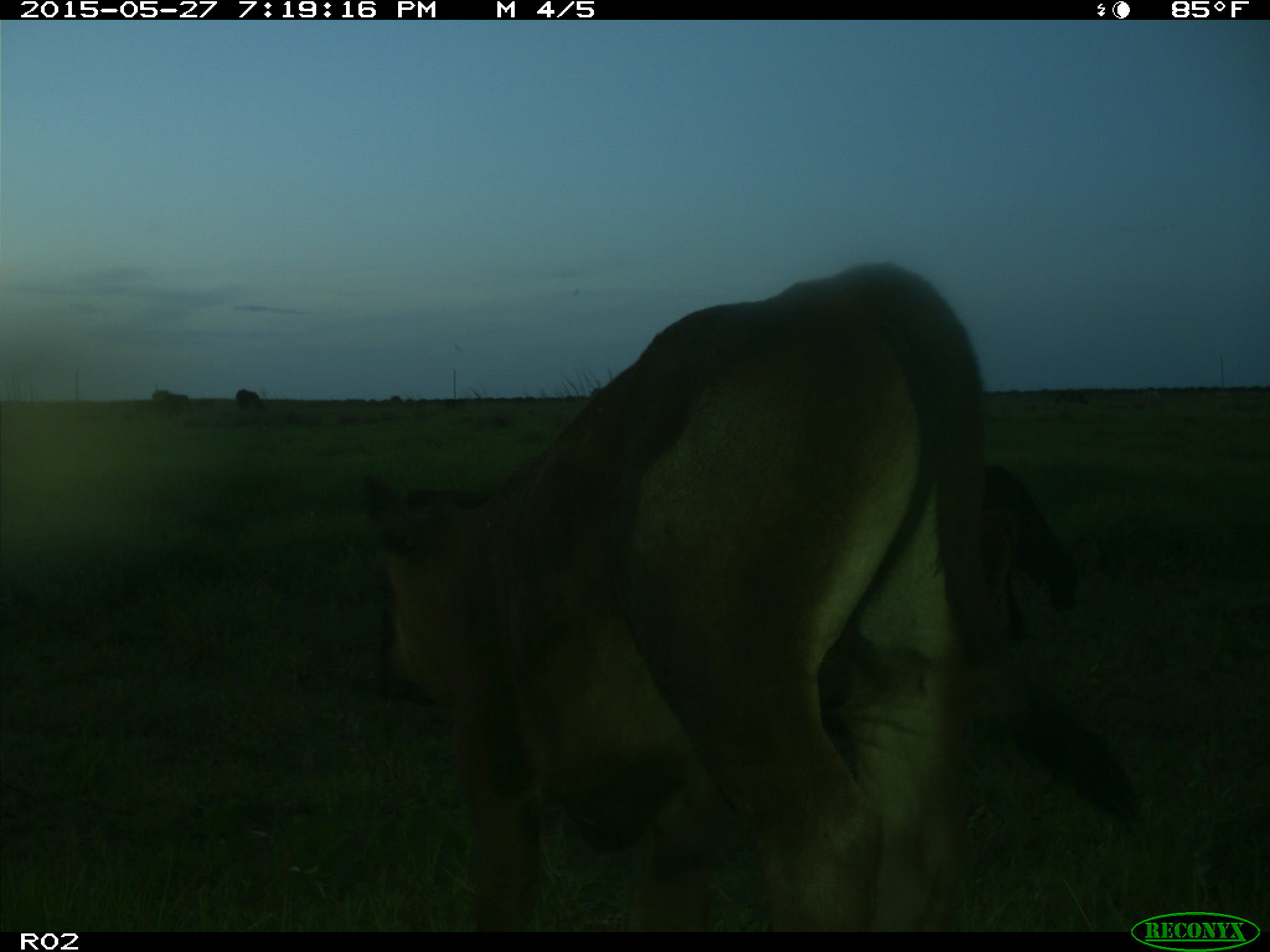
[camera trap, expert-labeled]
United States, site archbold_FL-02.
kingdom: Animalia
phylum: Chordata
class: Mammalia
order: Artiodactyla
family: Bovidae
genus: Bos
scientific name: Bos taurus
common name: domestic cow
Bos taurus (domestic cow).